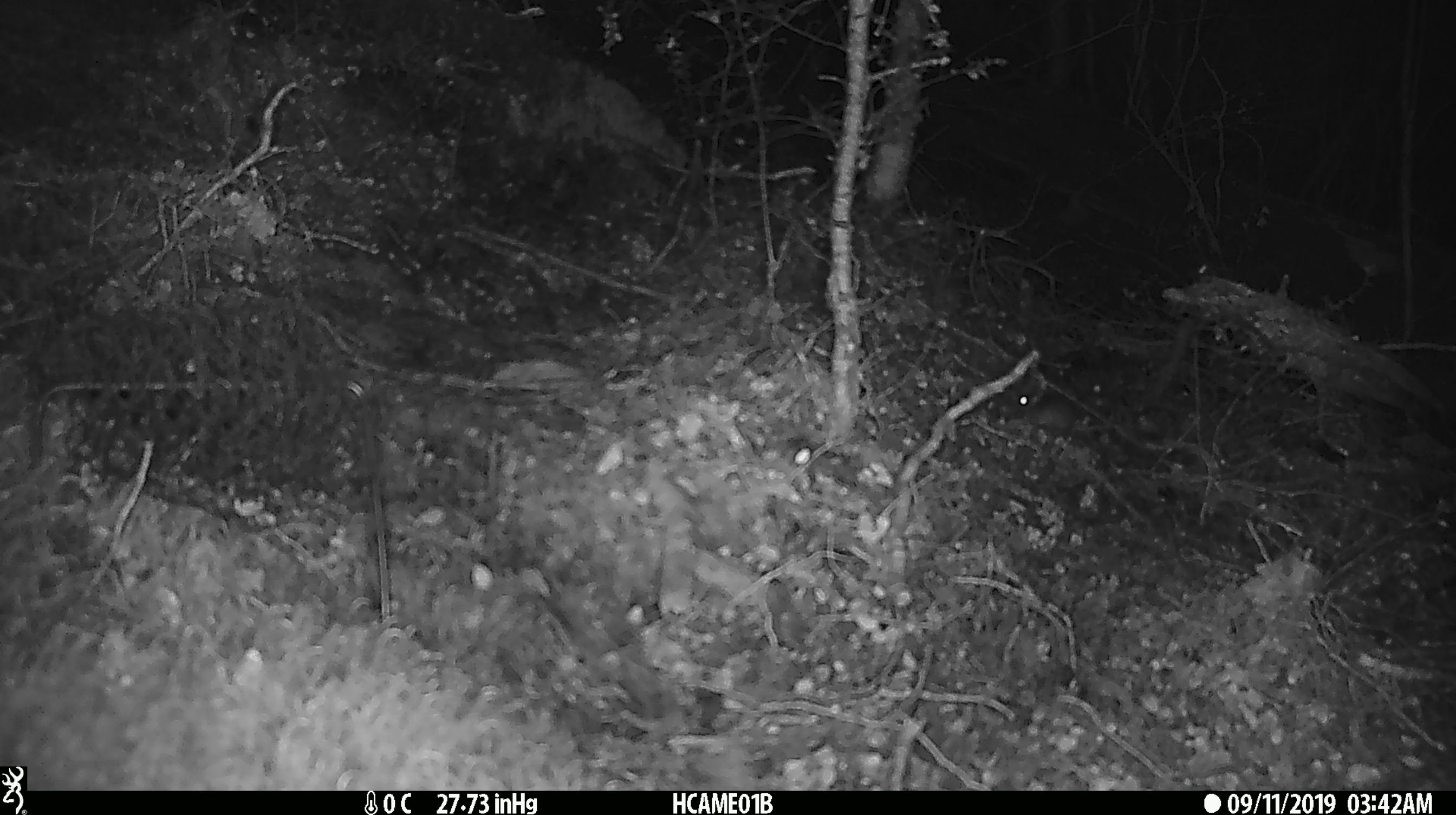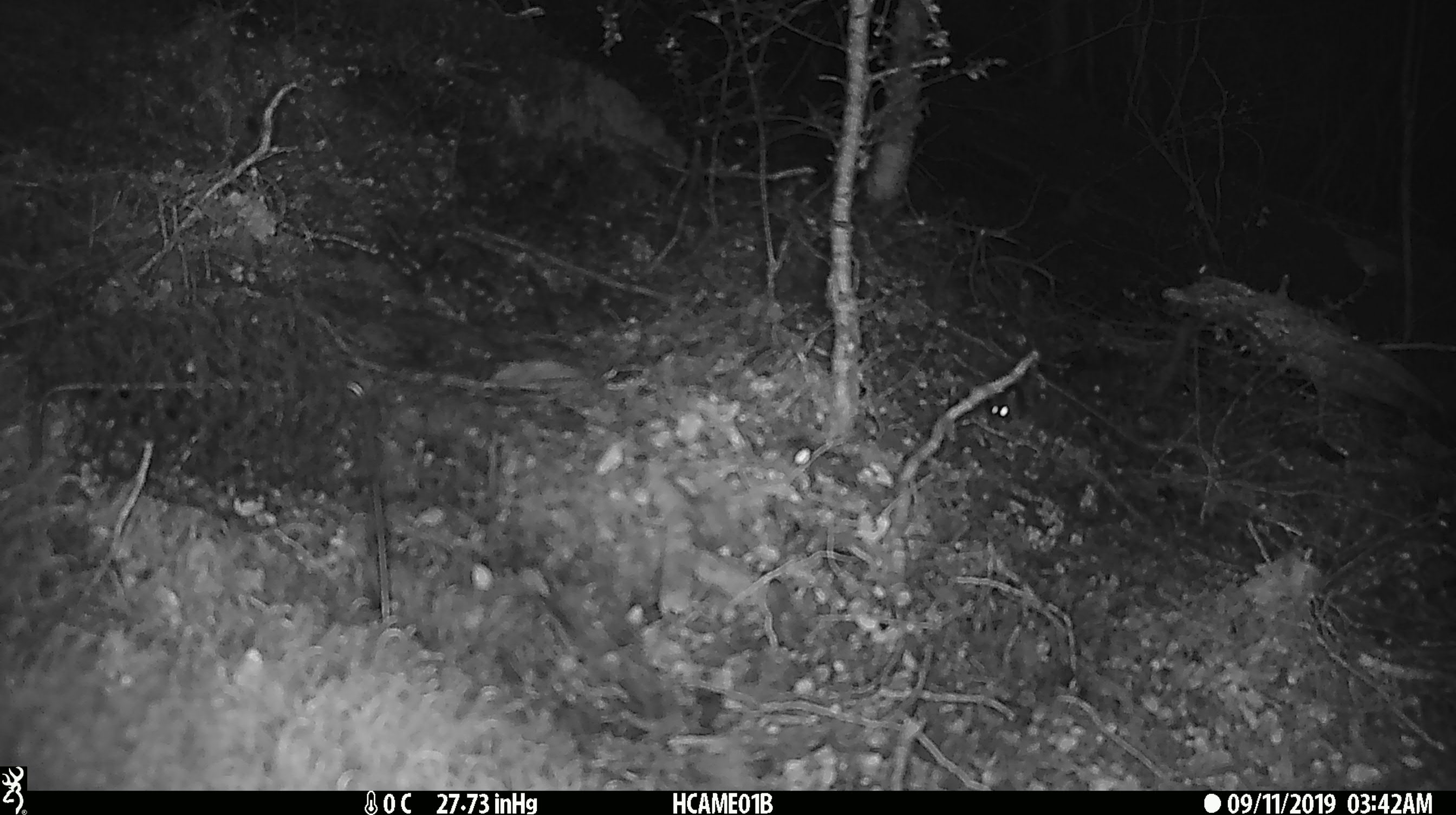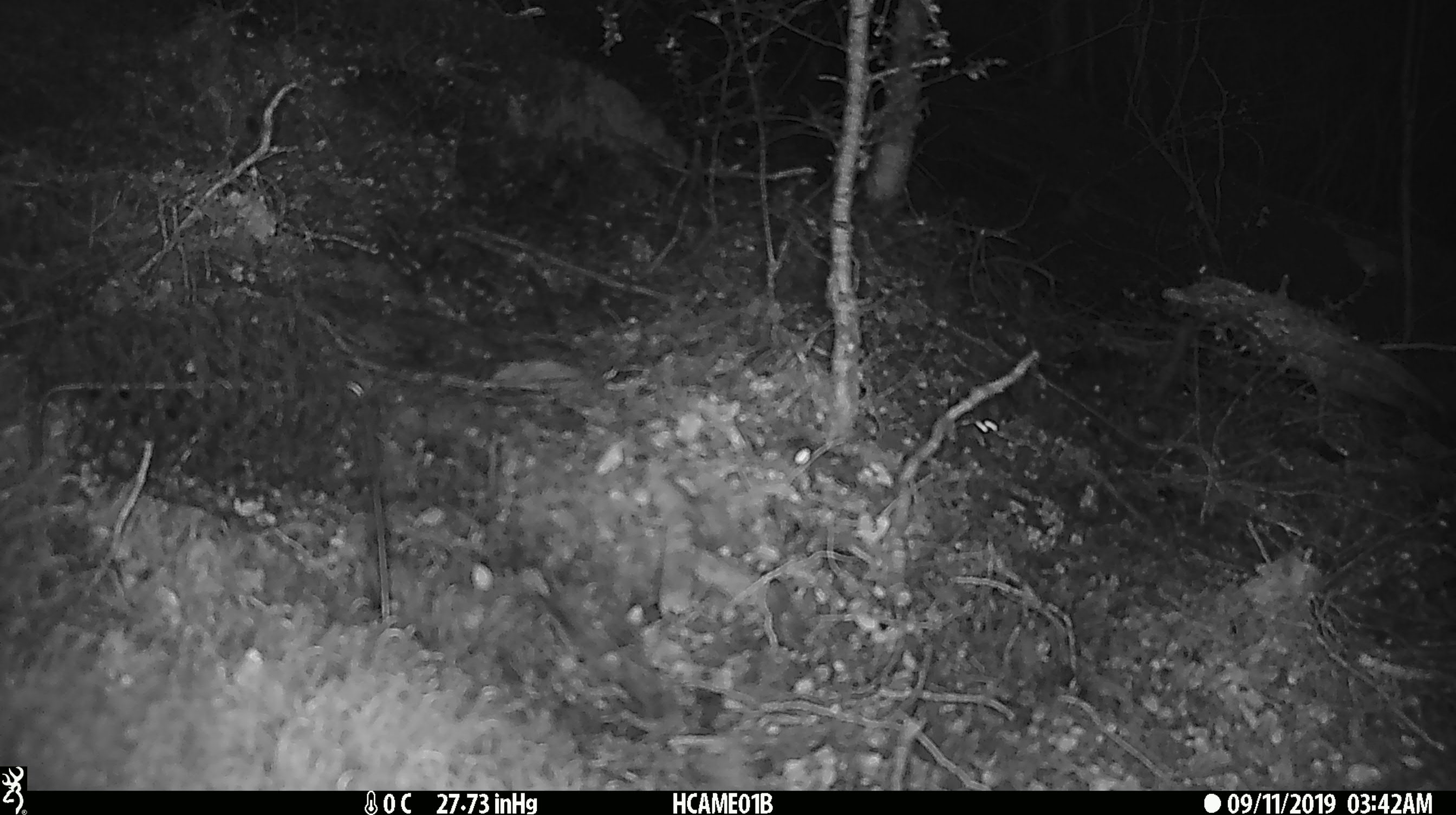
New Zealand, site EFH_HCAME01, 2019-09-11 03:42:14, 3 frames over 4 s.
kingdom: Animalia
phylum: Chordata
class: Mammalia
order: Rodentia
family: Muridae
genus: Mus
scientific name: Mus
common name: mouse